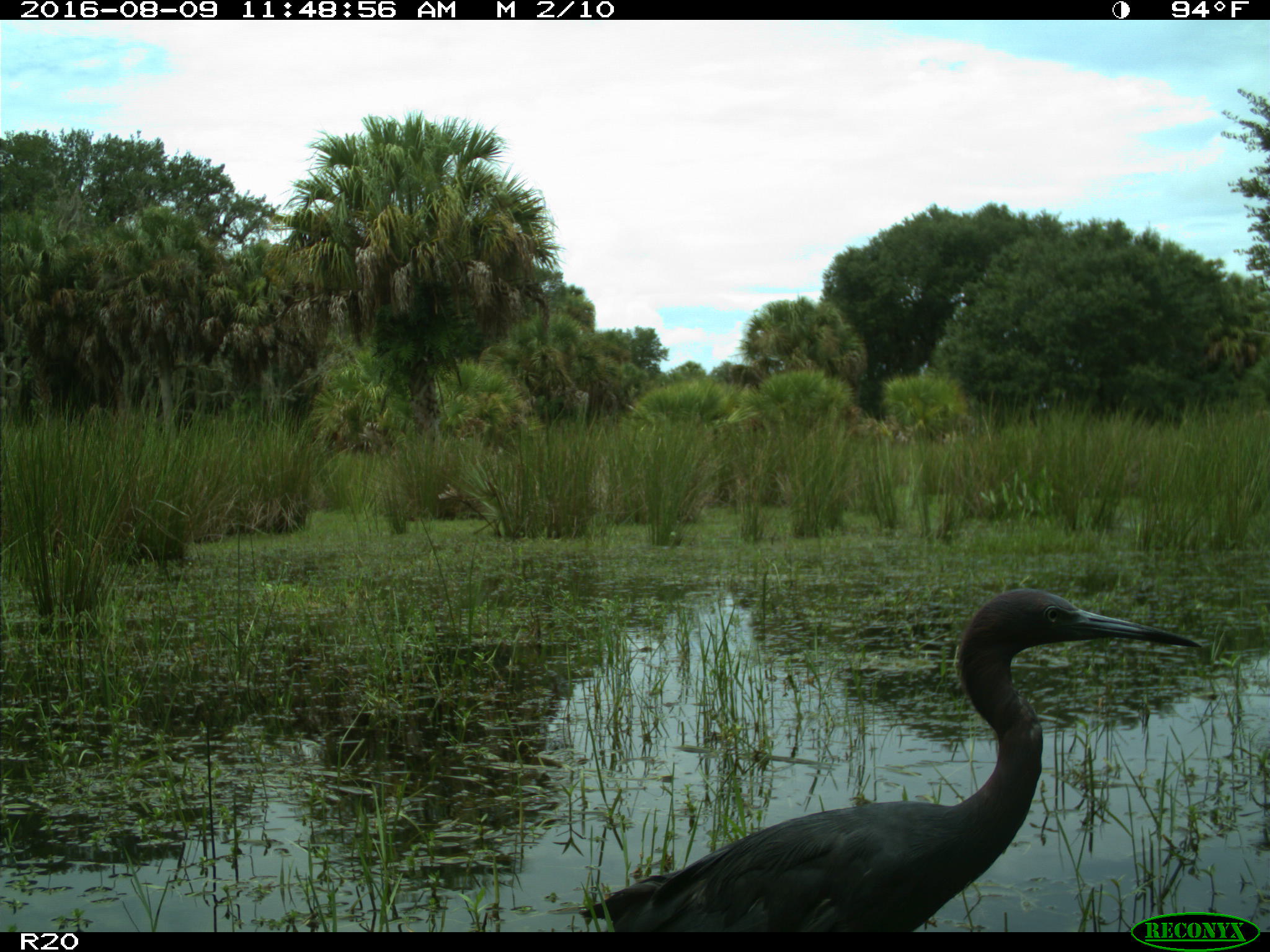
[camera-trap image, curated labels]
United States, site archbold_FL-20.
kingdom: Animalia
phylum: Chordata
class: Aves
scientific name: Aves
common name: birds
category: unidentified bird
Unidentified bird (birds) (Aves).